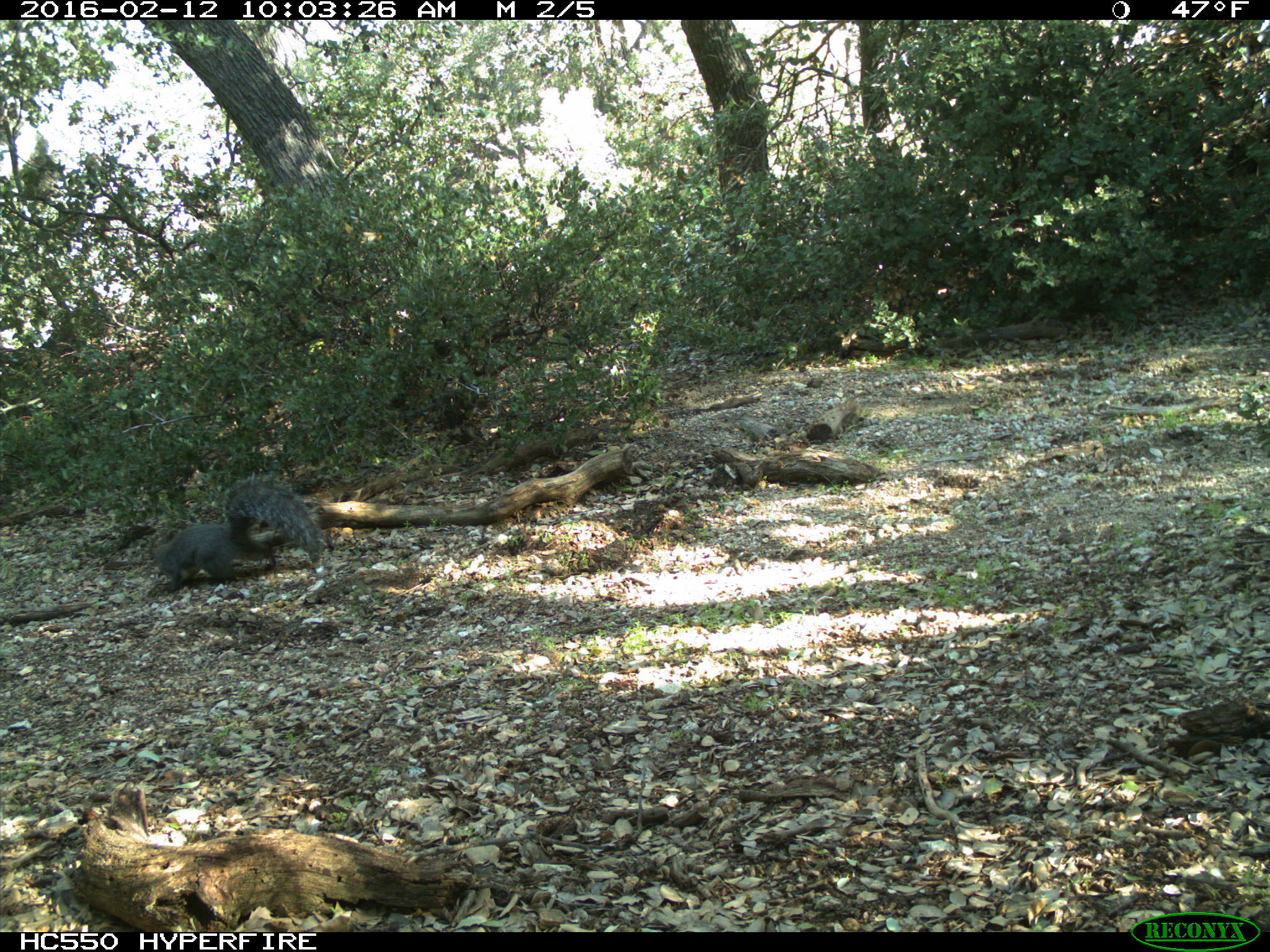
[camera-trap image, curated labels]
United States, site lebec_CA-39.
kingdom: Animalia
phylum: Chordata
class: Mammalia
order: Rodentia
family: Sciuridae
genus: Sciurus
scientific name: Sciurus carolinensis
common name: eastern gray squirrel